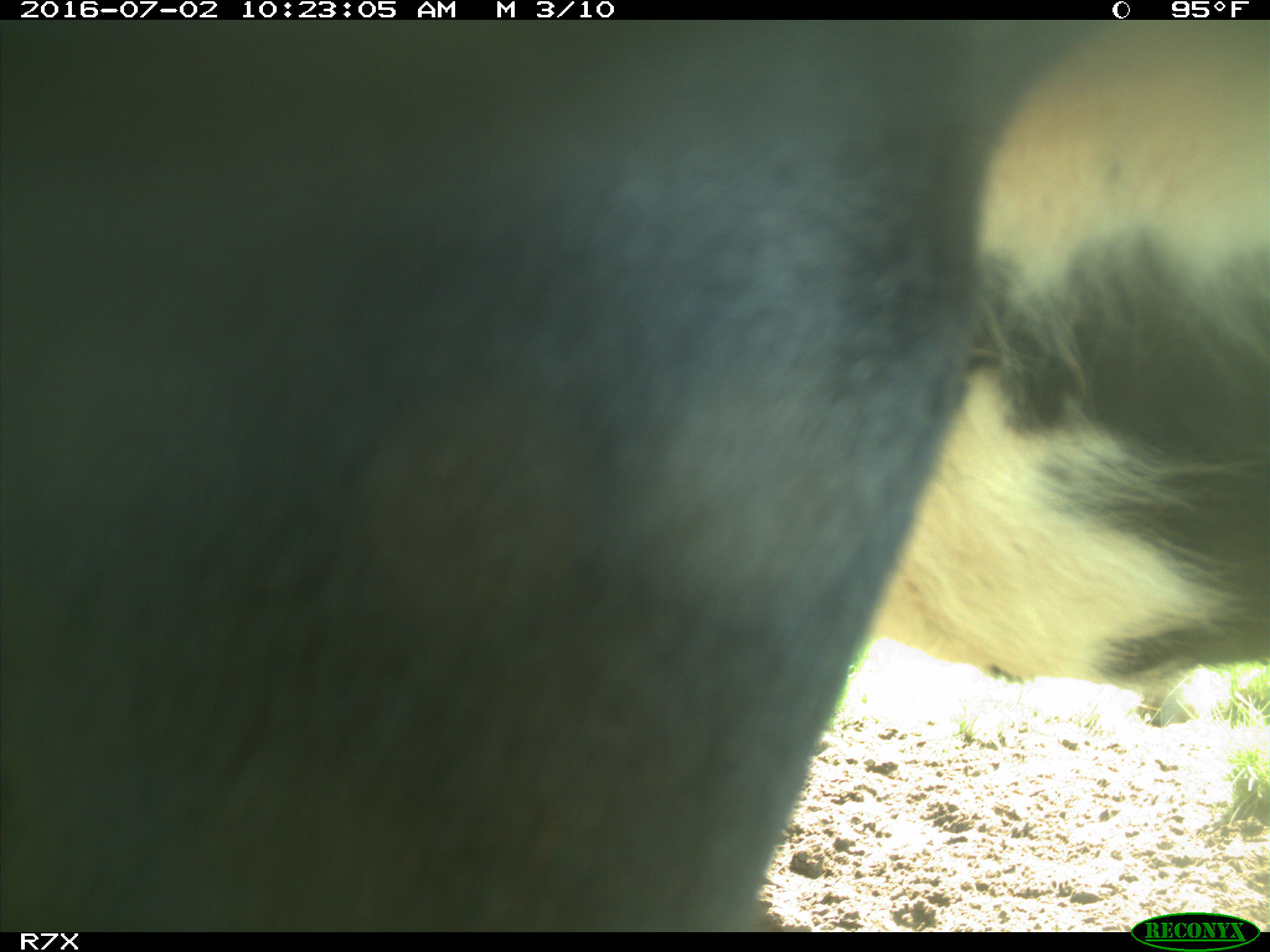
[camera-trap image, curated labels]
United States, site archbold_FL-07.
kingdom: Animalia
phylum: Chordata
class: Mammalia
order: Artiodactyla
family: Bovidae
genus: Bos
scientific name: Bos taurus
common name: domestic cow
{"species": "Bos taurus (domestic cow)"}